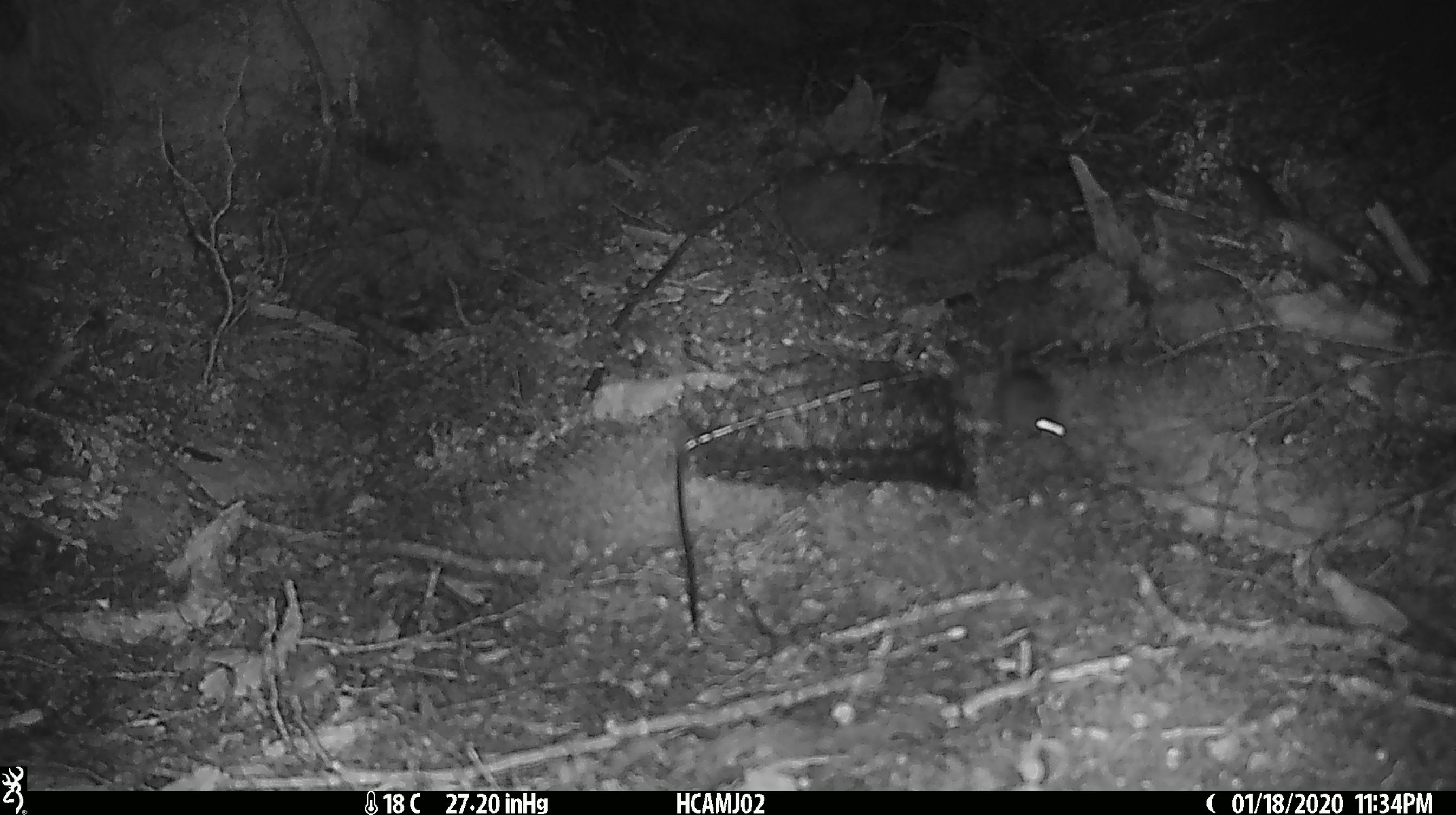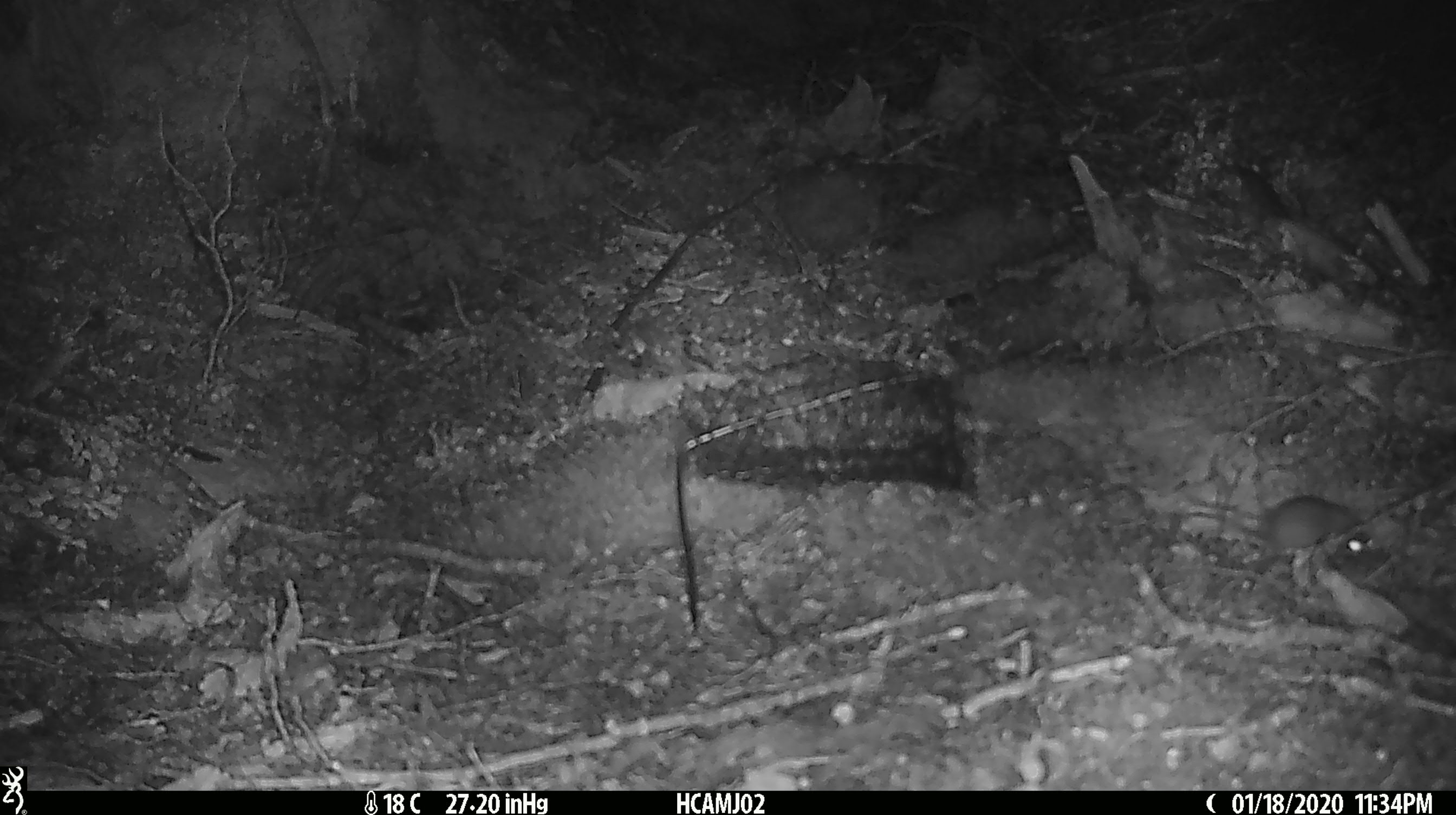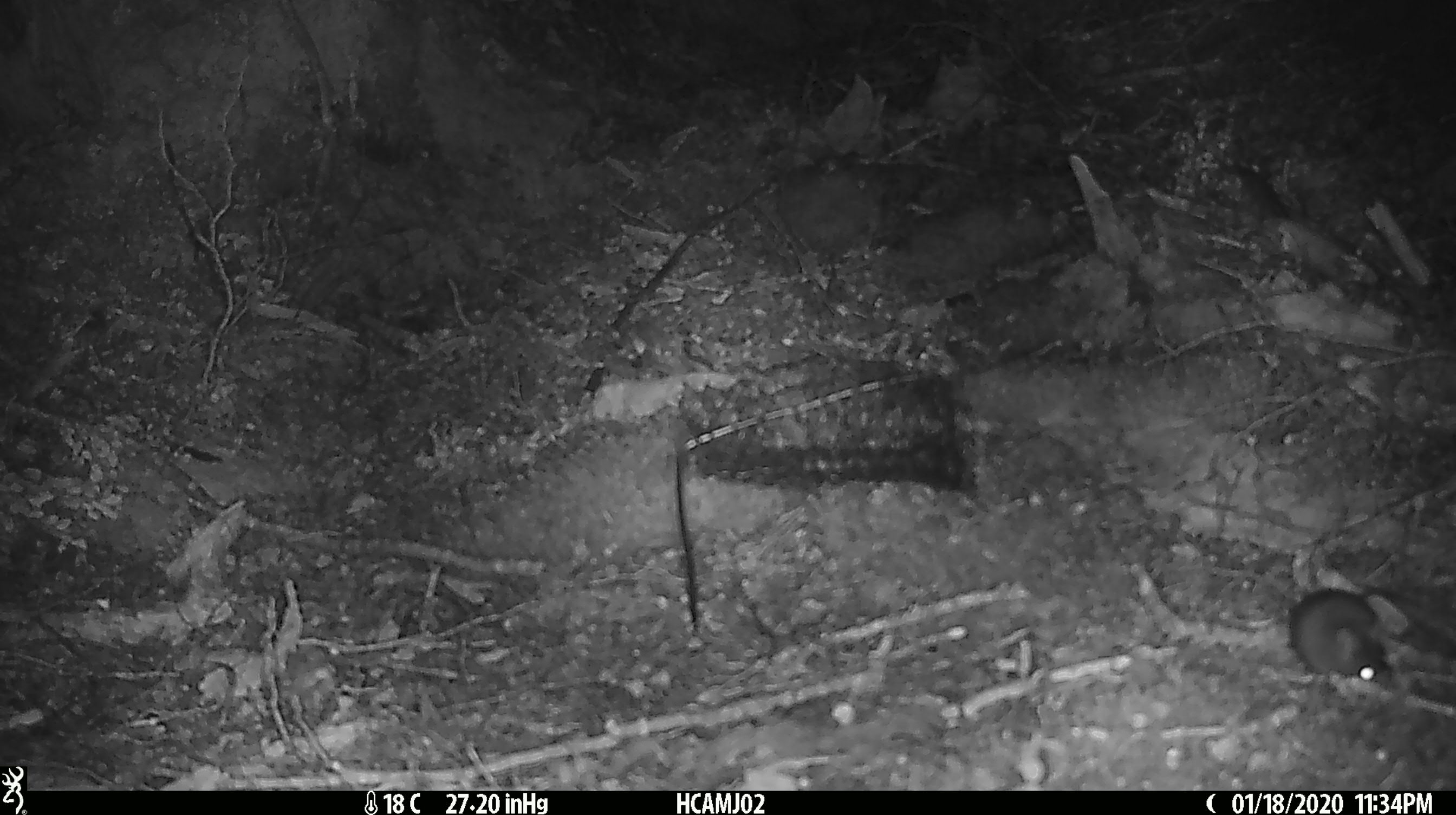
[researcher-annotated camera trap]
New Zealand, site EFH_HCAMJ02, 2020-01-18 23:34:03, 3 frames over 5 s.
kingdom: Animalia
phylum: Chordata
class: Mammalia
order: Rodentia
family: Muridae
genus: Mus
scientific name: Mus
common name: mouse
Mouse (Mus).